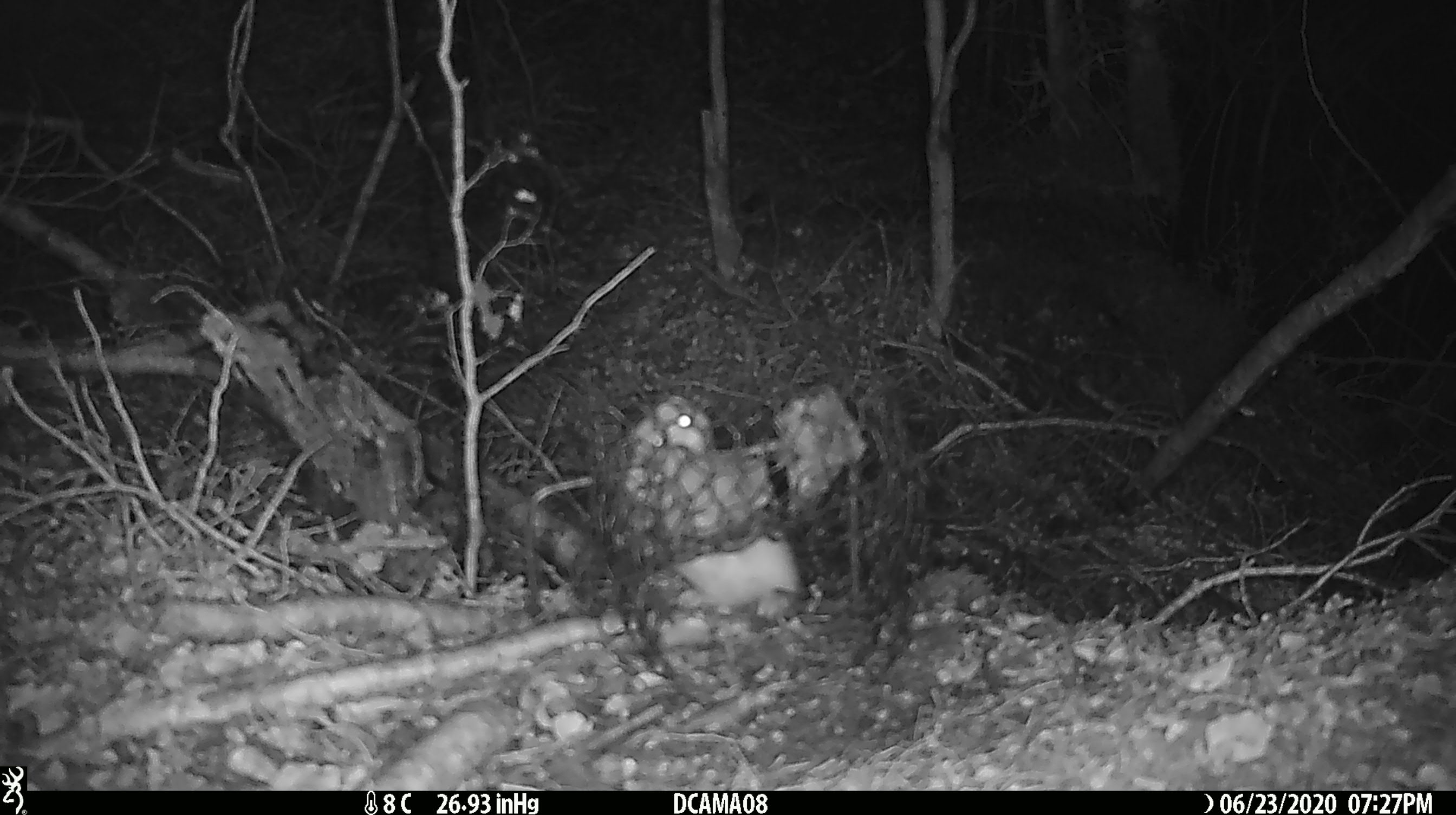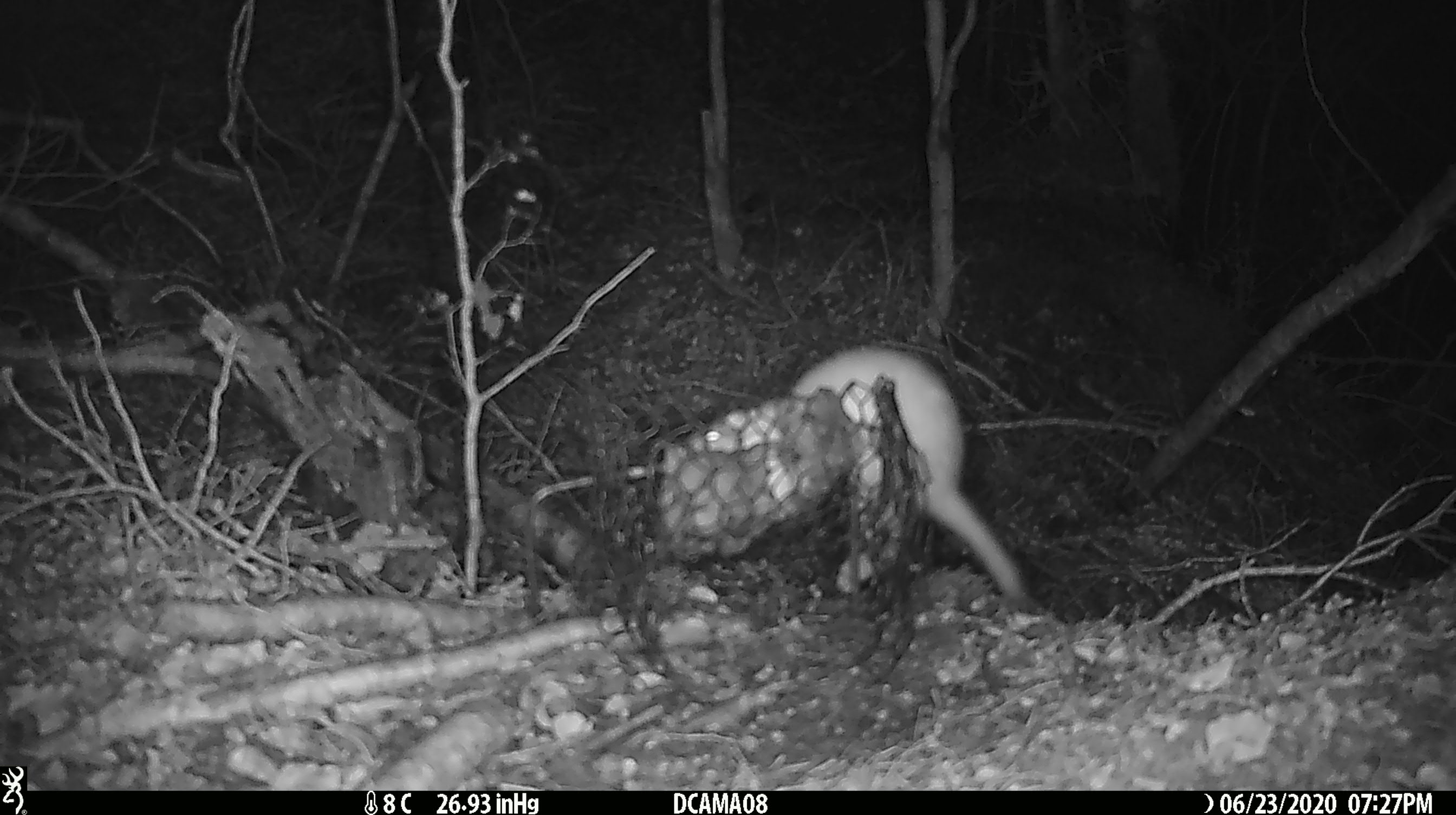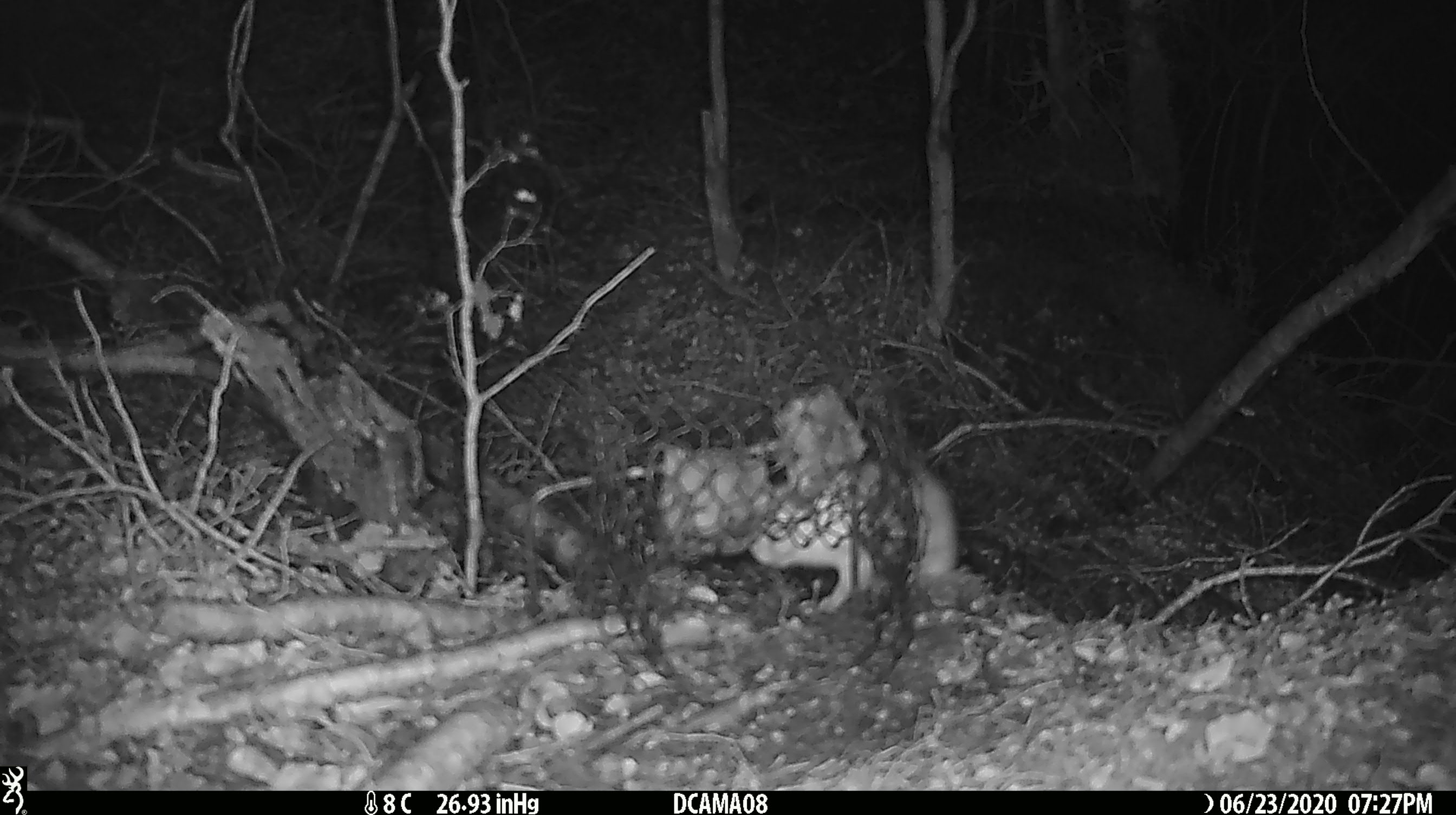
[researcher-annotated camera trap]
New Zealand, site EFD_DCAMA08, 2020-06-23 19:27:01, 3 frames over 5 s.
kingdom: Animalia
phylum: Chordata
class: Mammalia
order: Carnivora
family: Mustelidae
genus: Mustela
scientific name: Mustela nivalis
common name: least weasel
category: weasel